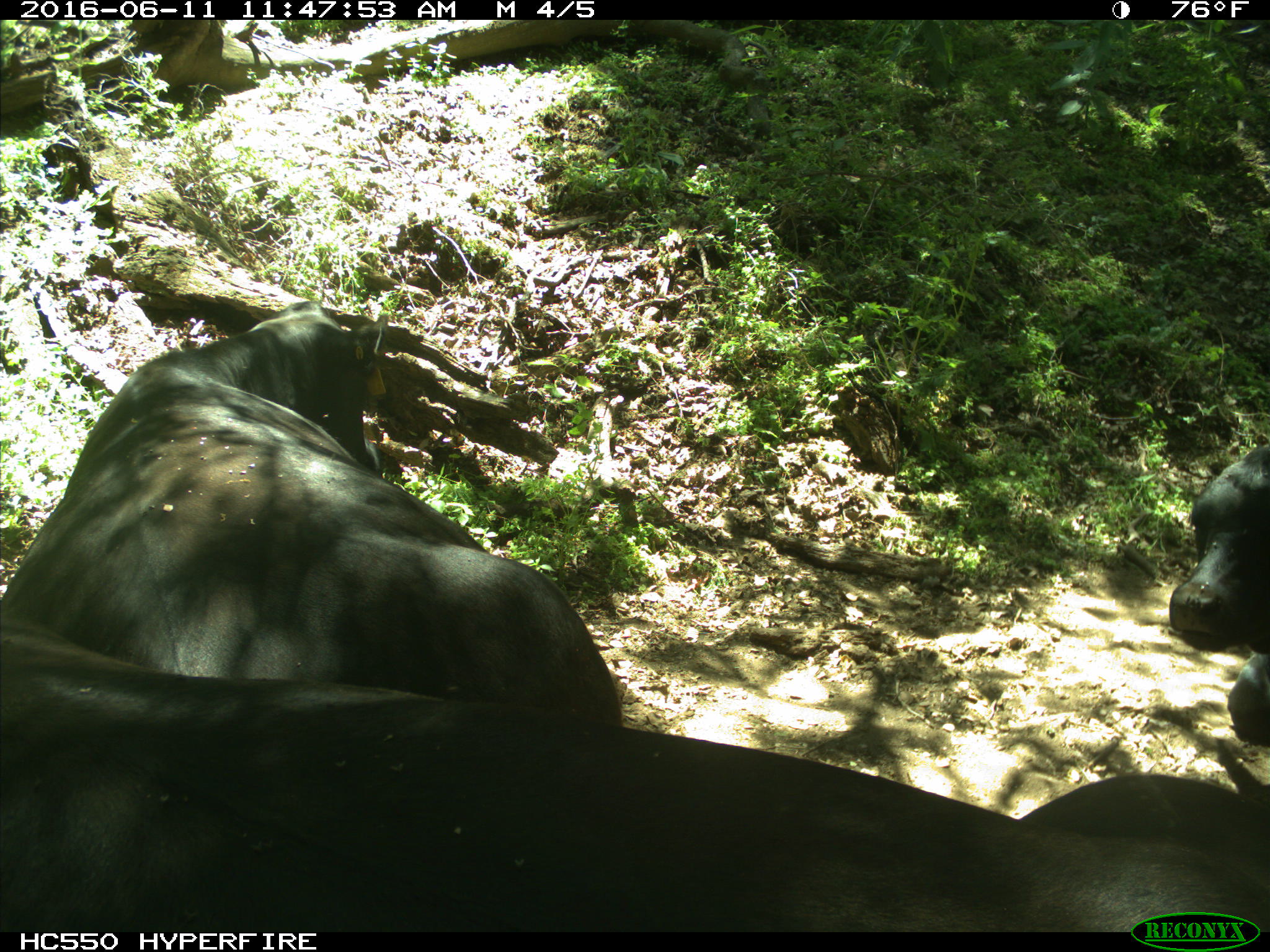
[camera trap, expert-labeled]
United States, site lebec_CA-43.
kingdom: Animalia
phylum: Chordata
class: Mammalia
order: Artiodactyla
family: Bovidae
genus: Bos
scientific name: Bos taurus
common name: domestic cow